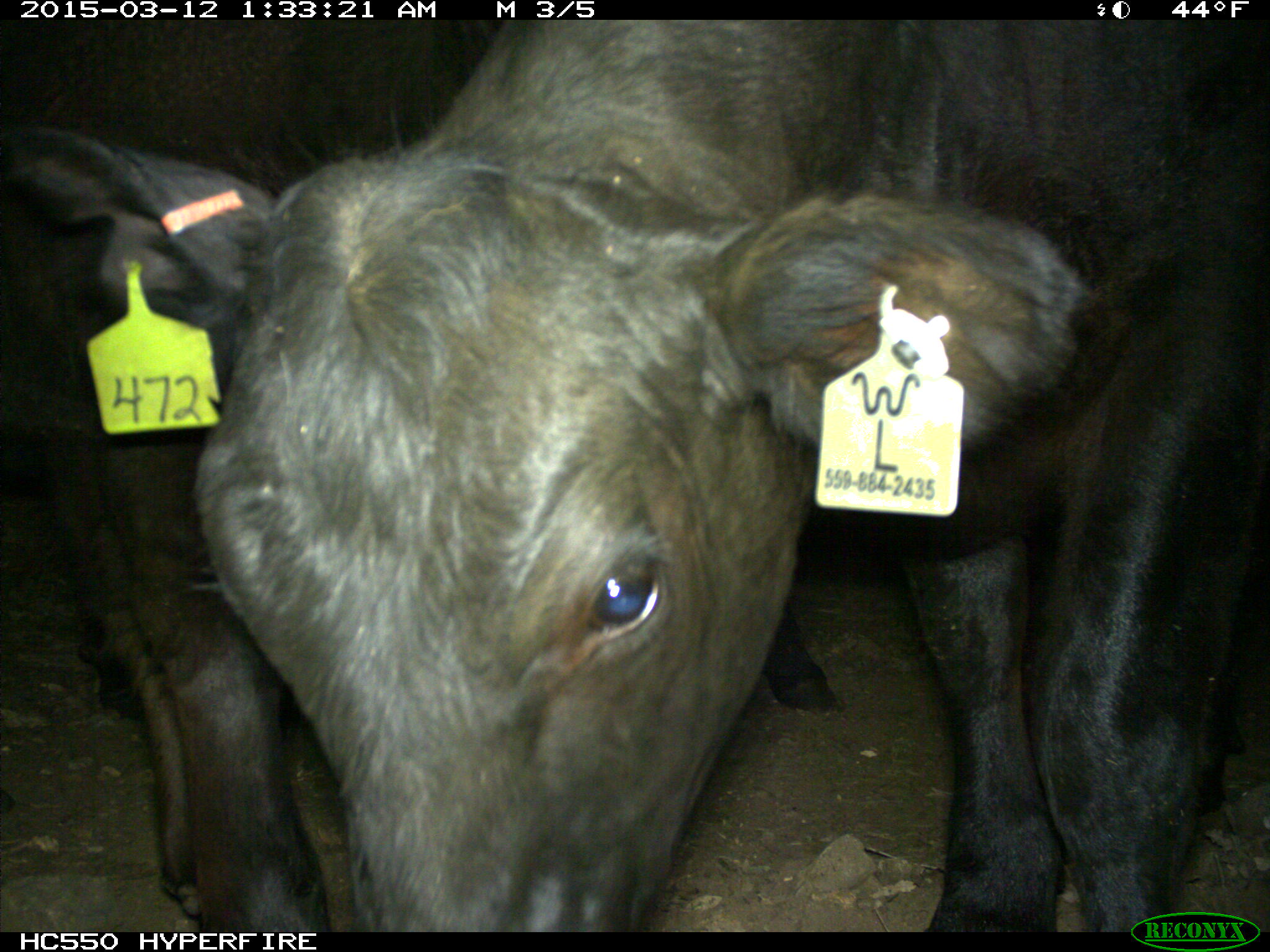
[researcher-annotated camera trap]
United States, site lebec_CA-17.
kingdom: Animalia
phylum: Chordata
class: Mammalia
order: Artiodactyla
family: Bovidae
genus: Bos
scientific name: Bos taurus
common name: domestic cow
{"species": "Bos taurus (domestic cow)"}